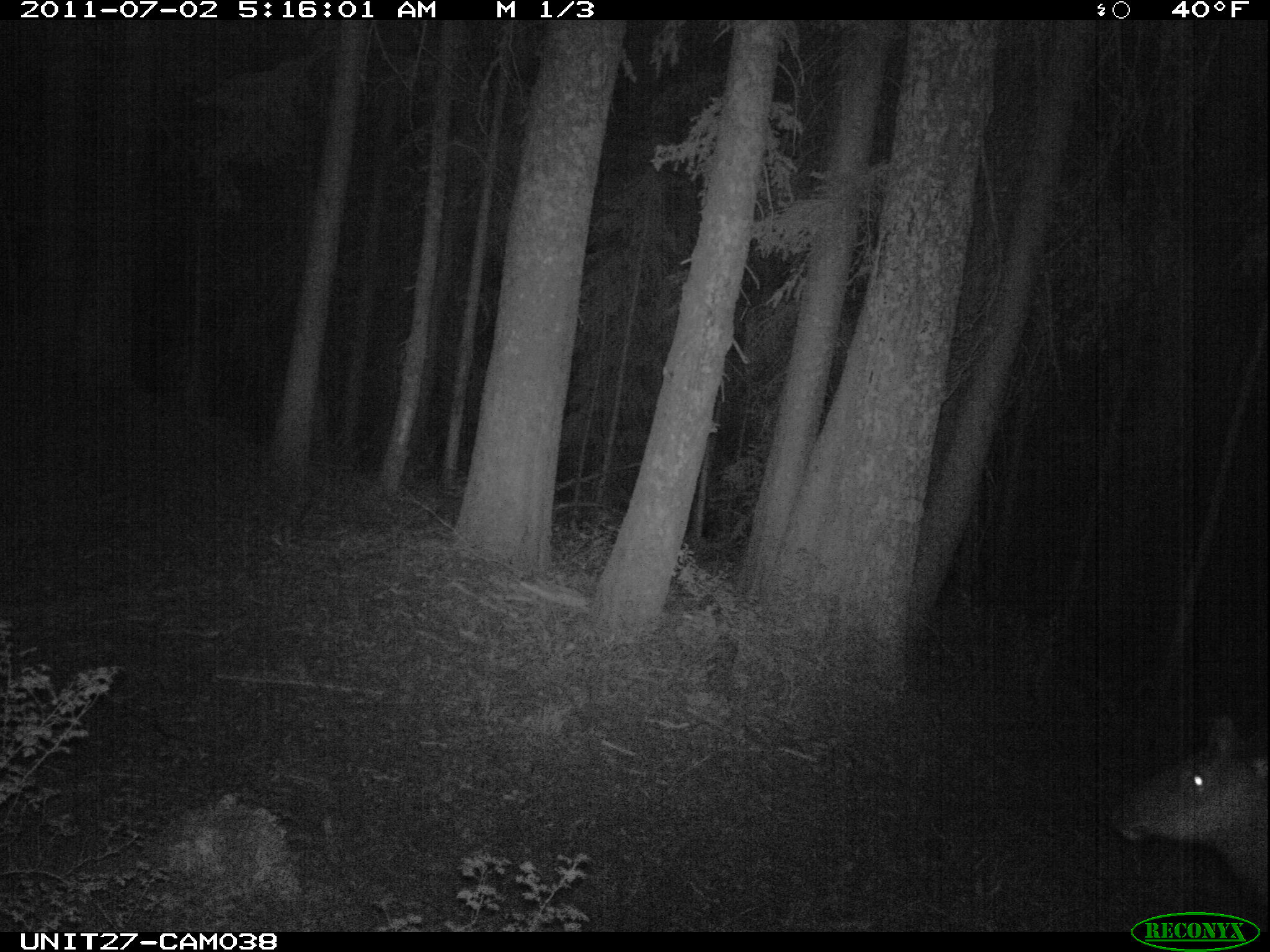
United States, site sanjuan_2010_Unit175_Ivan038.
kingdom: Animalia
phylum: Chordata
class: Mammalia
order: Artiodactyla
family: Cervidae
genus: Cervus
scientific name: Cervus elaphus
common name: red deer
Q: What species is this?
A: Cervus elaphus (red deer).